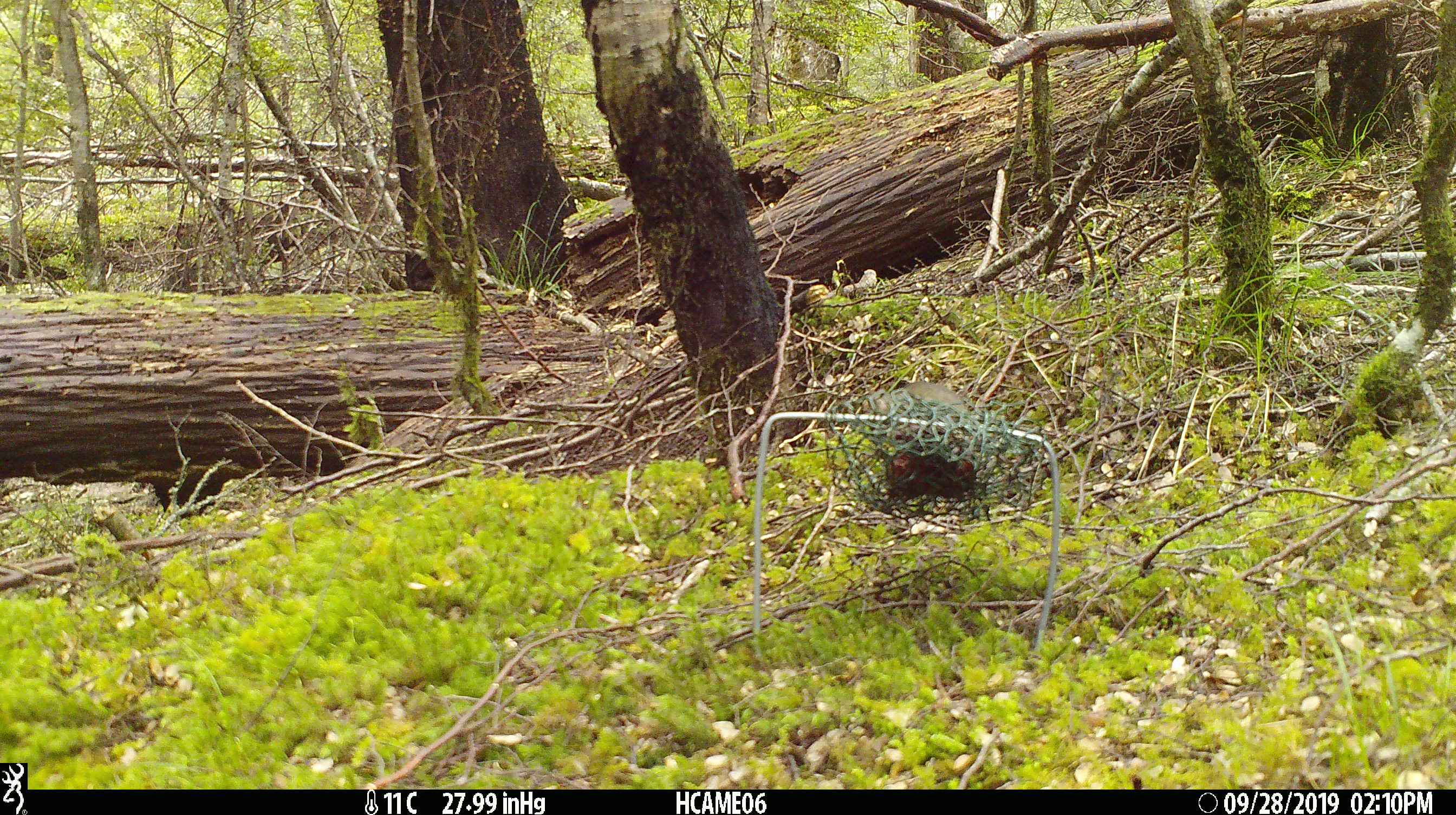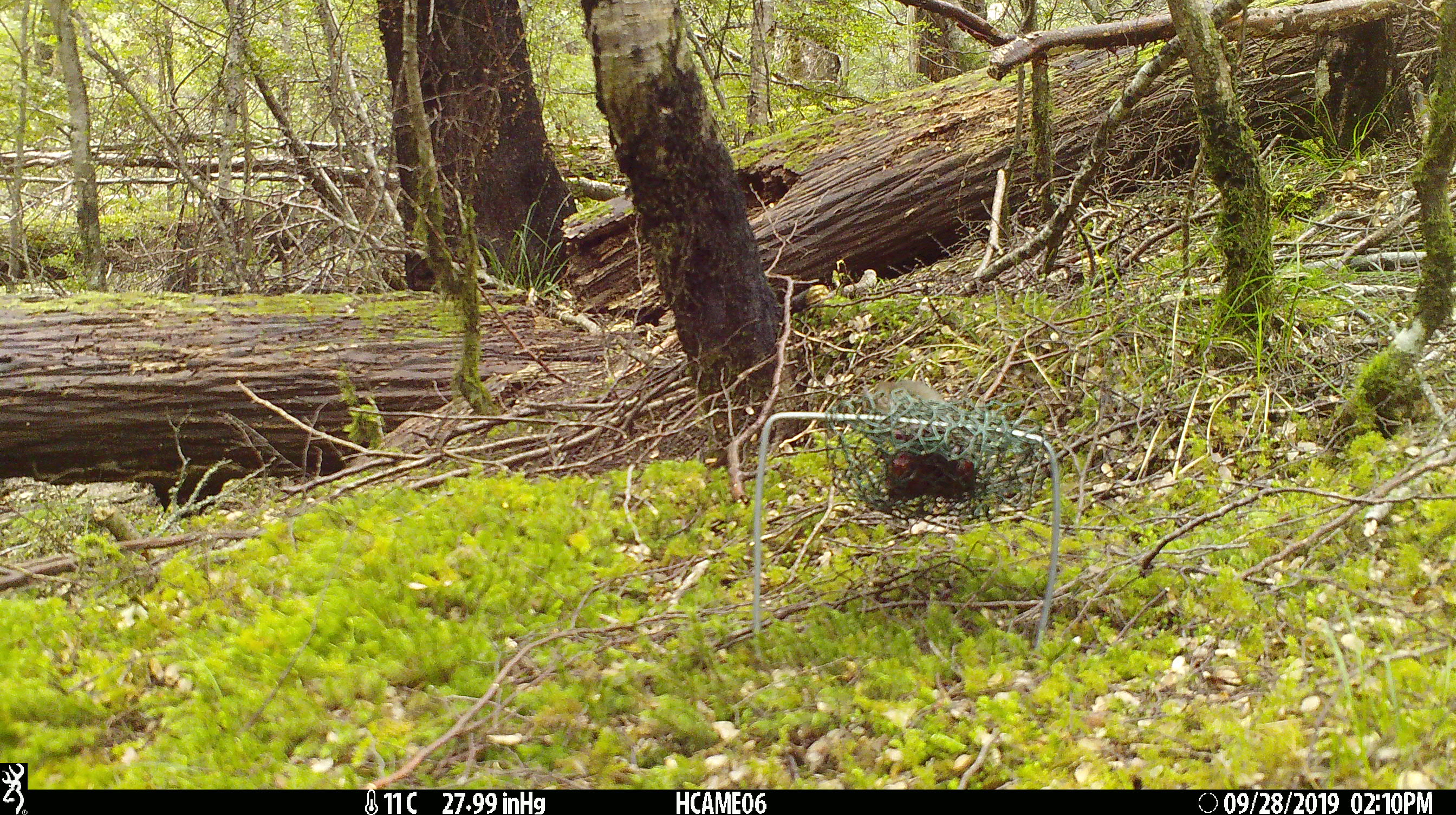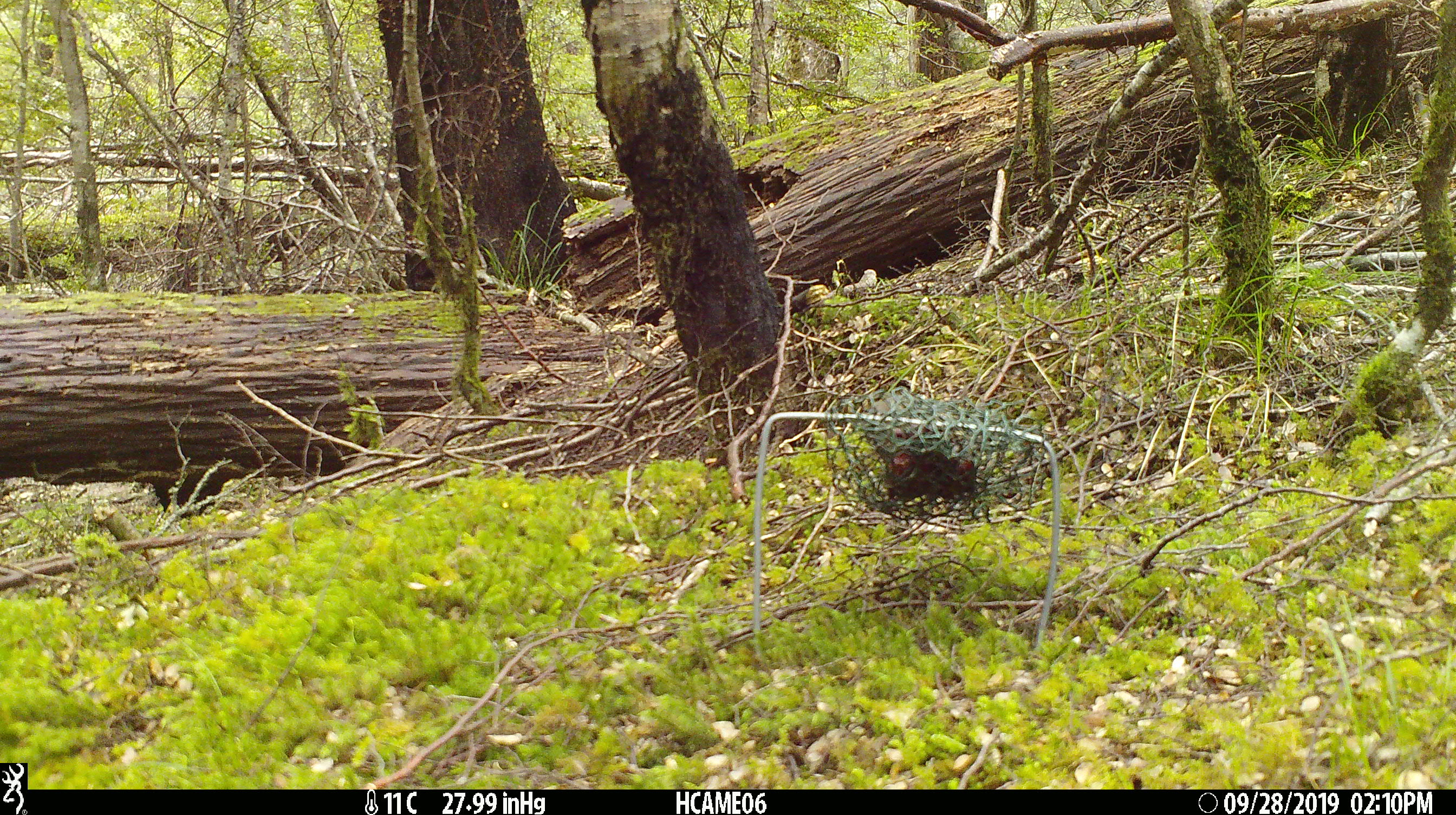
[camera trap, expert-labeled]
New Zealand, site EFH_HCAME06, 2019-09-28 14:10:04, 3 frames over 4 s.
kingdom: Animalia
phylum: Chordata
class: Mammalia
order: Rodentia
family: Muridae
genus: Mus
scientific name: Mus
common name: mouse